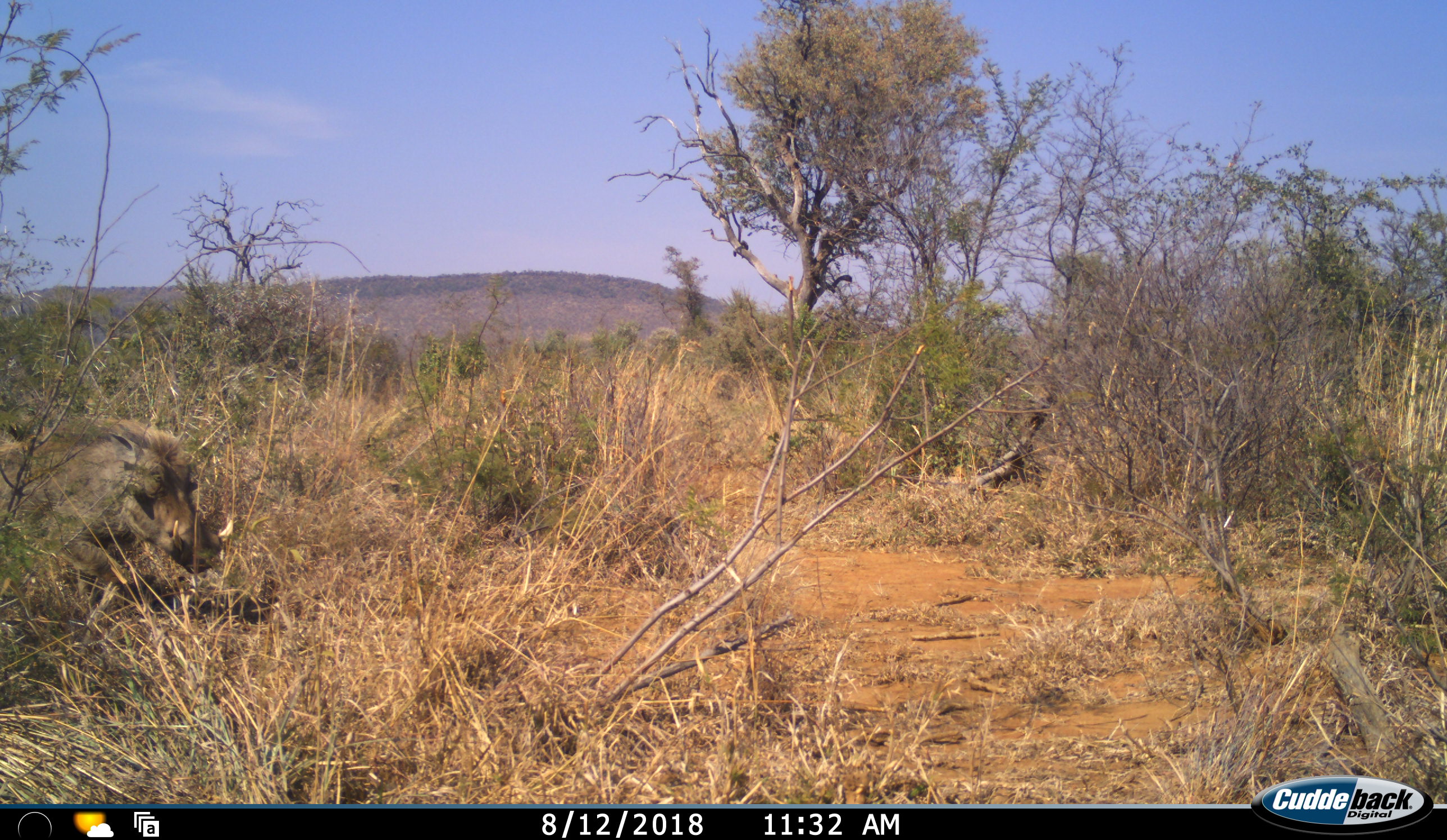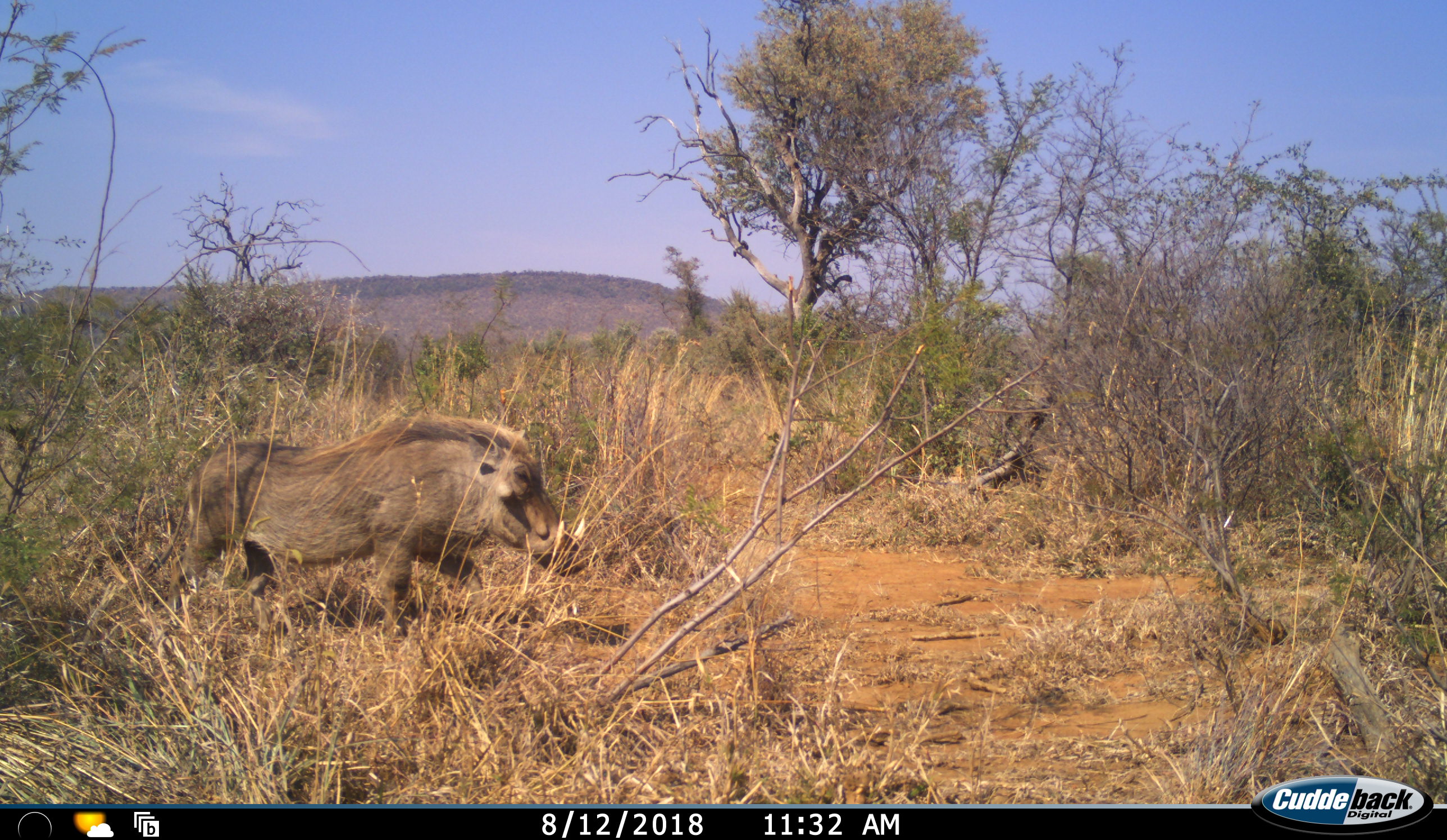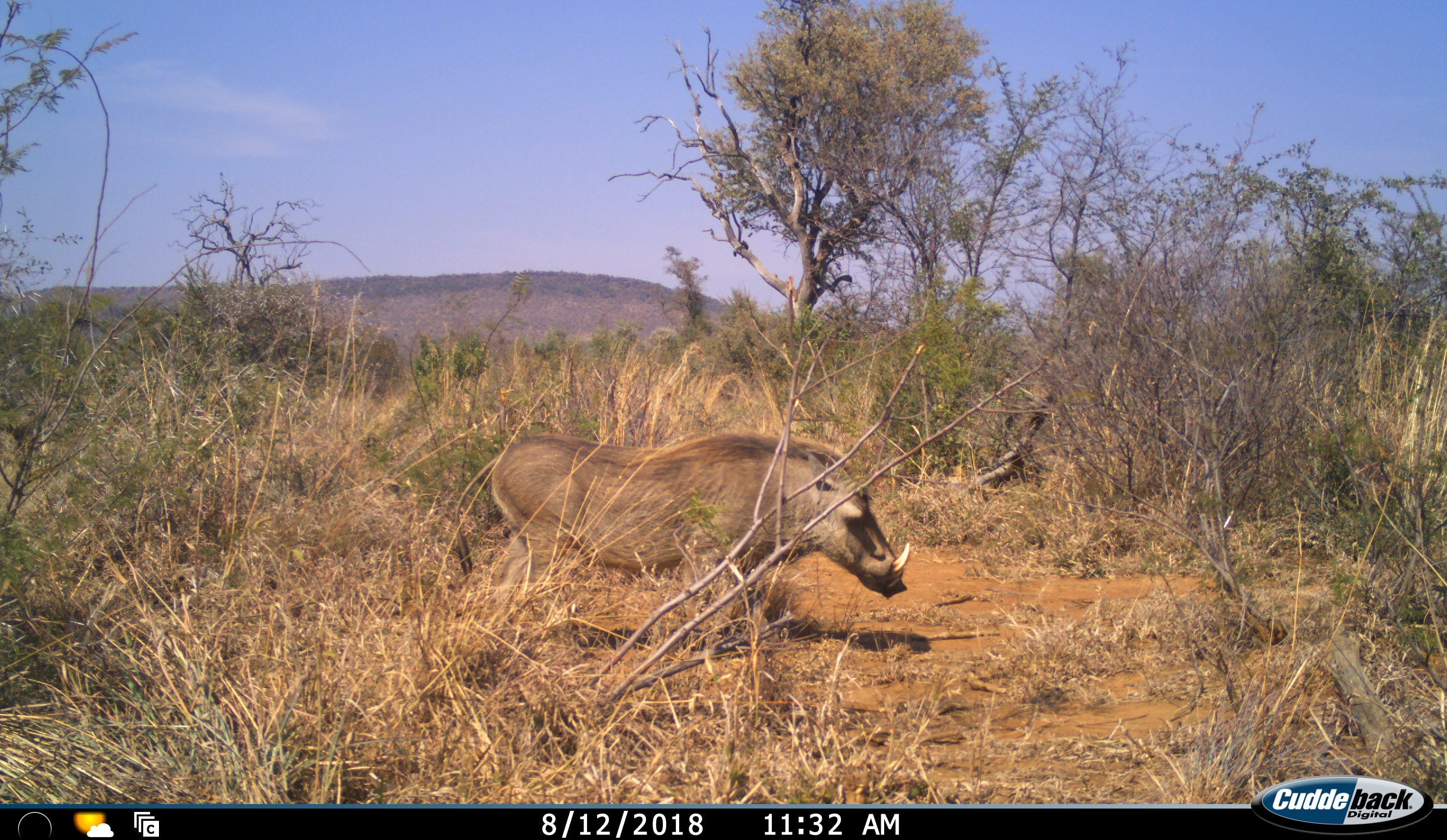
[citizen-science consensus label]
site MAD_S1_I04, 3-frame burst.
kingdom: Animalia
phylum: Chordata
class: Mammalia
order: Artiodactyla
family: Suidae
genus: Phacochoerus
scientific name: Phacochoerus africanus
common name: warthog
Warthog (Phacochoerus africanus), count 1. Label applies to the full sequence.